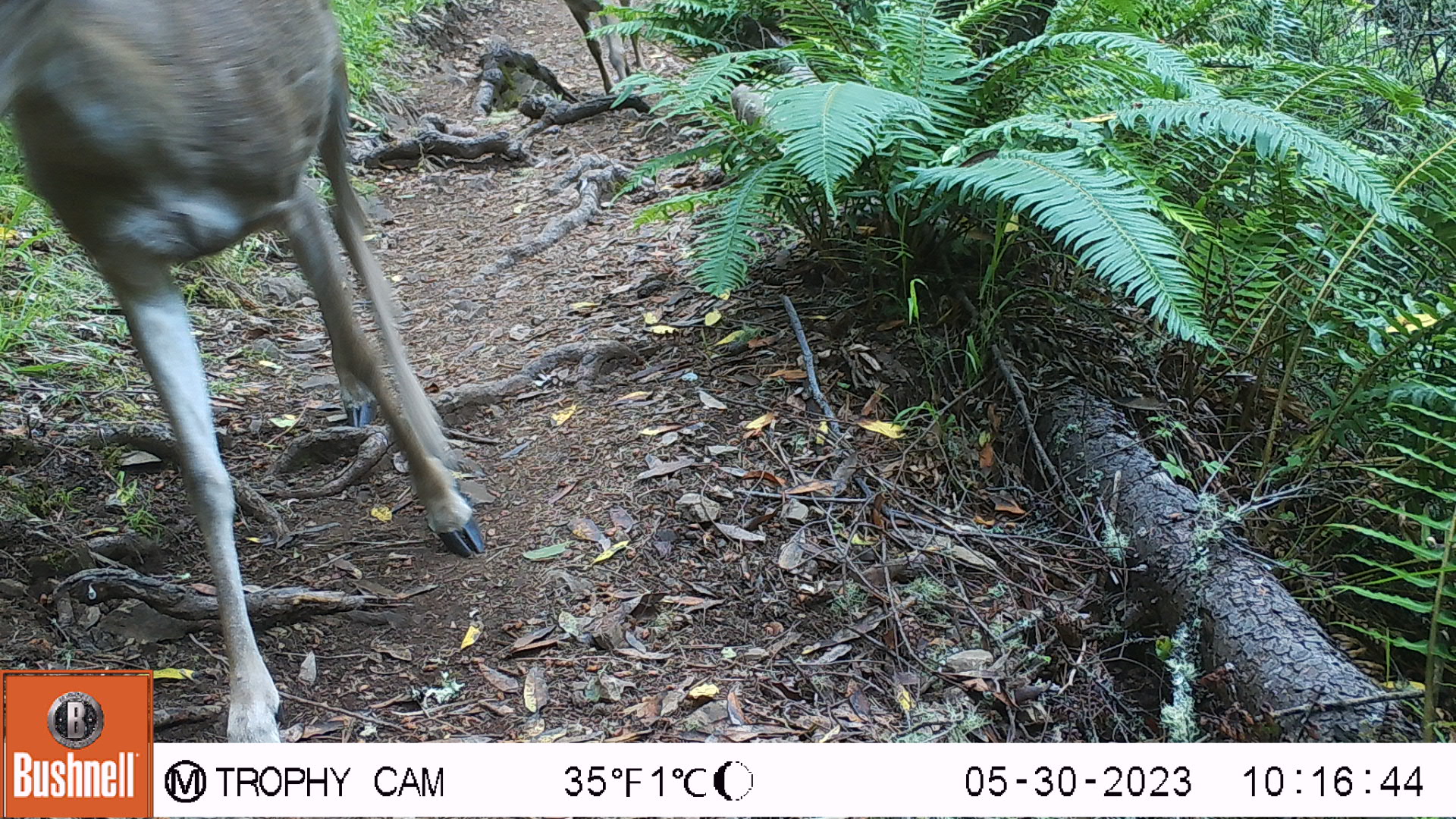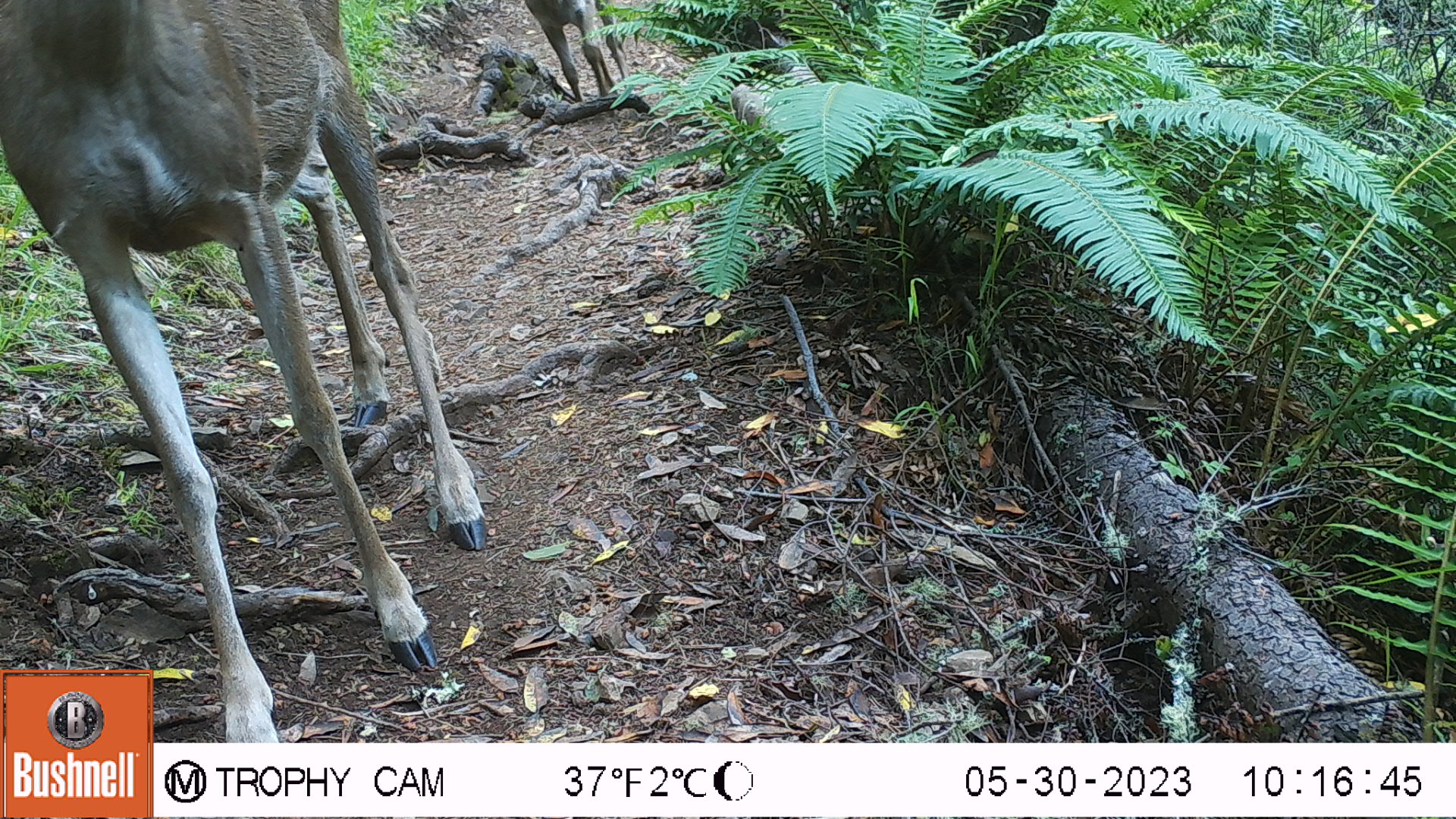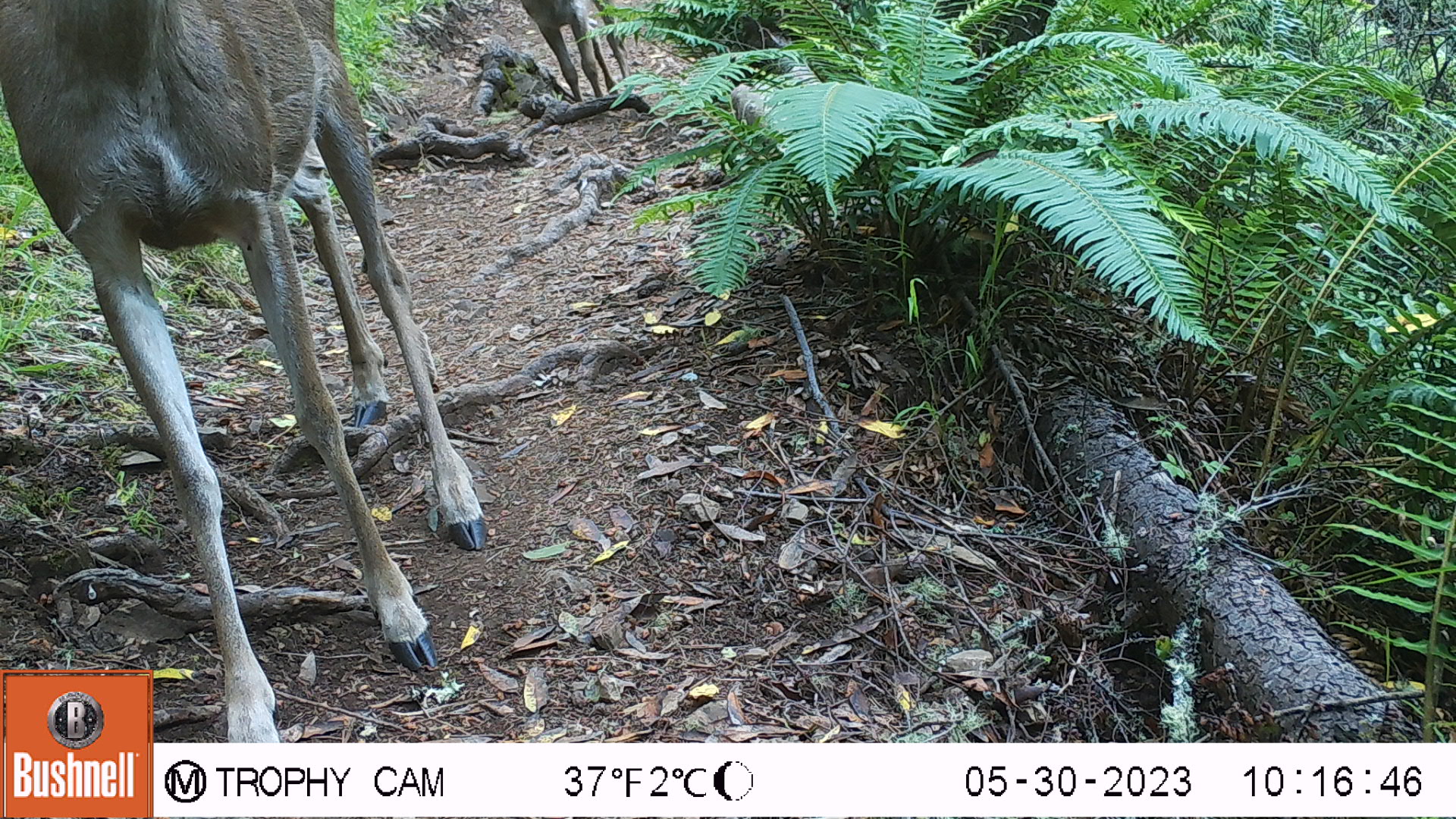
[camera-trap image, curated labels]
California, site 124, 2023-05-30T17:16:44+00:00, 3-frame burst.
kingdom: Animalia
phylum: Chordata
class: Mammalia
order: Artiodactyla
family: Cervidae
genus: Odocoileus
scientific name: Odocoileus hemionus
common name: mule deer